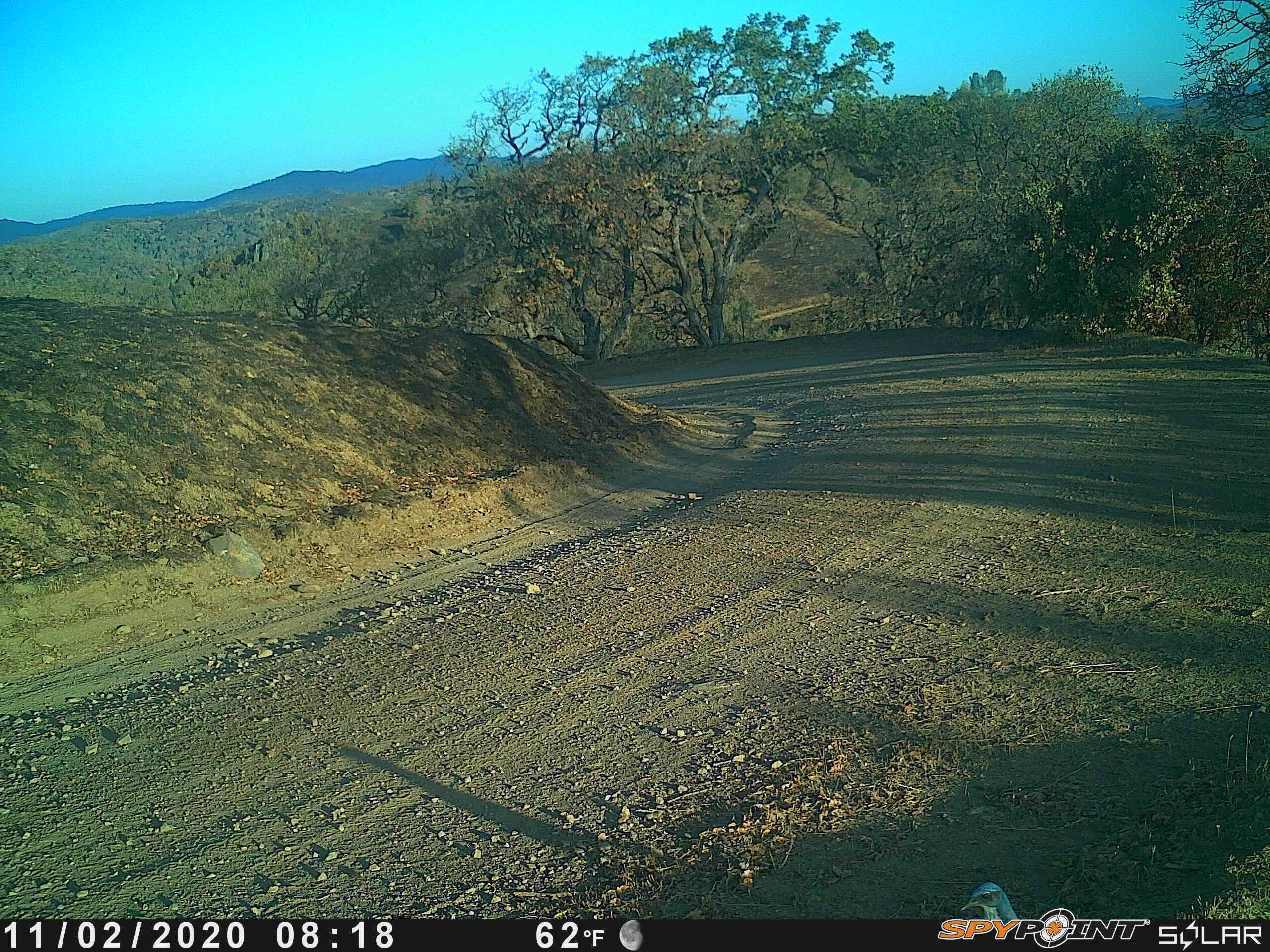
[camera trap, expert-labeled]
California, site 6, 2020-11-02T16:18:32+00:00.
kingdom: Animalia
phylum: Chordata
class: Aves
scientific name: Aves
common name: bird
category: unknown bird